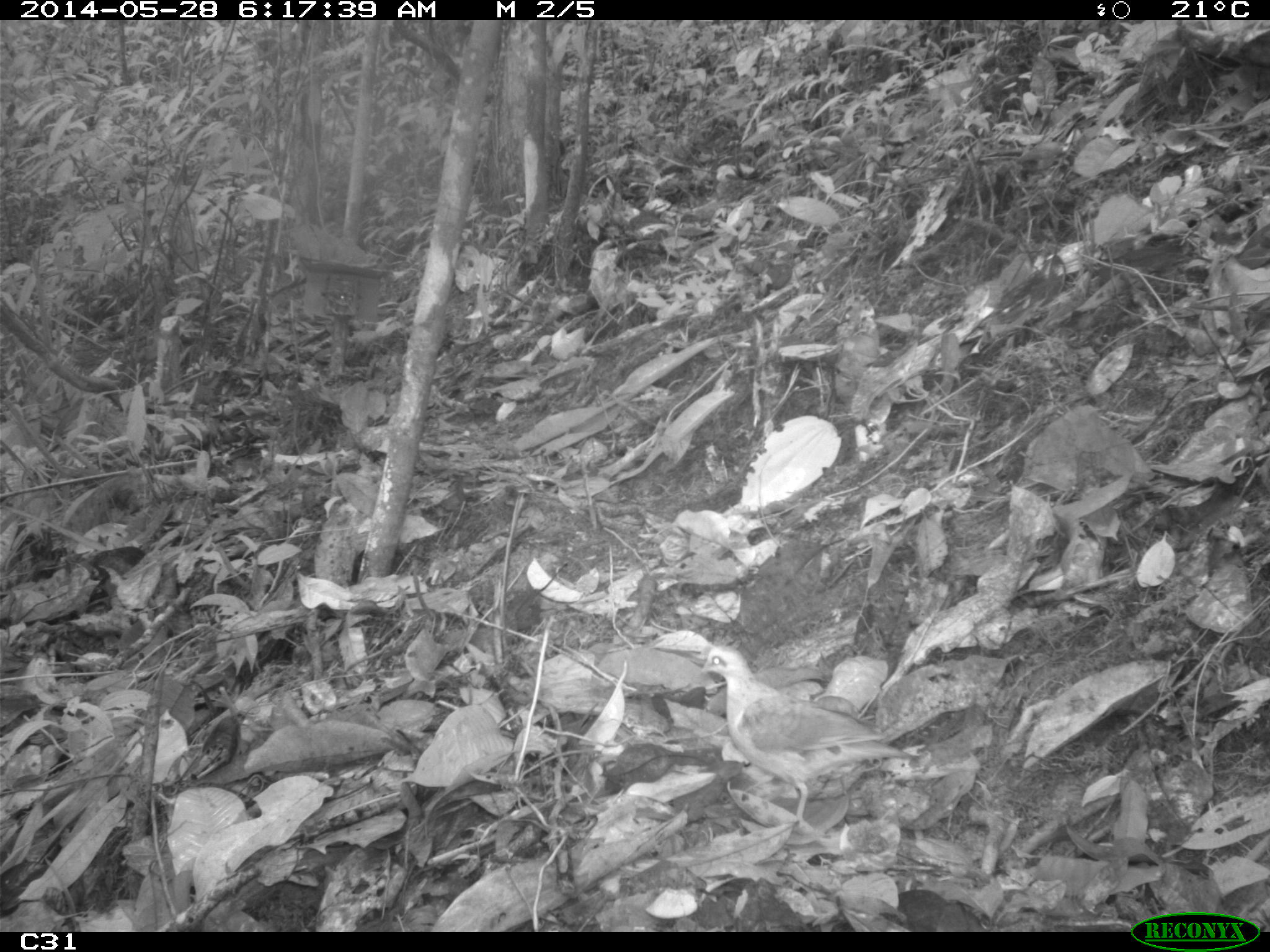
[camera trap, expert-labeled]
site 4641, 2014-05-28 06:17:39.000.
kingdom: Animalia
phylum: Chordata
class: Aves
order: Columbiformes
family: Columbidae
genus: Leptotila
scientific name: Leptotila rufaxilla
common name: gray-fronted dove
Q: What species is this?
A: Leptotila rufaxilla (gray-fronted dove).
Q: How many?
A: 1.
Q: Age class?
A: Adult.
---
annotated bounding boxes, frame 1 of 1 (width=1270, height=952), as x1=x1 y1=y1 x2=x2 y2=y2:
leptotila rufaxilla: x1=700 y1=644 x2=914 y2=828